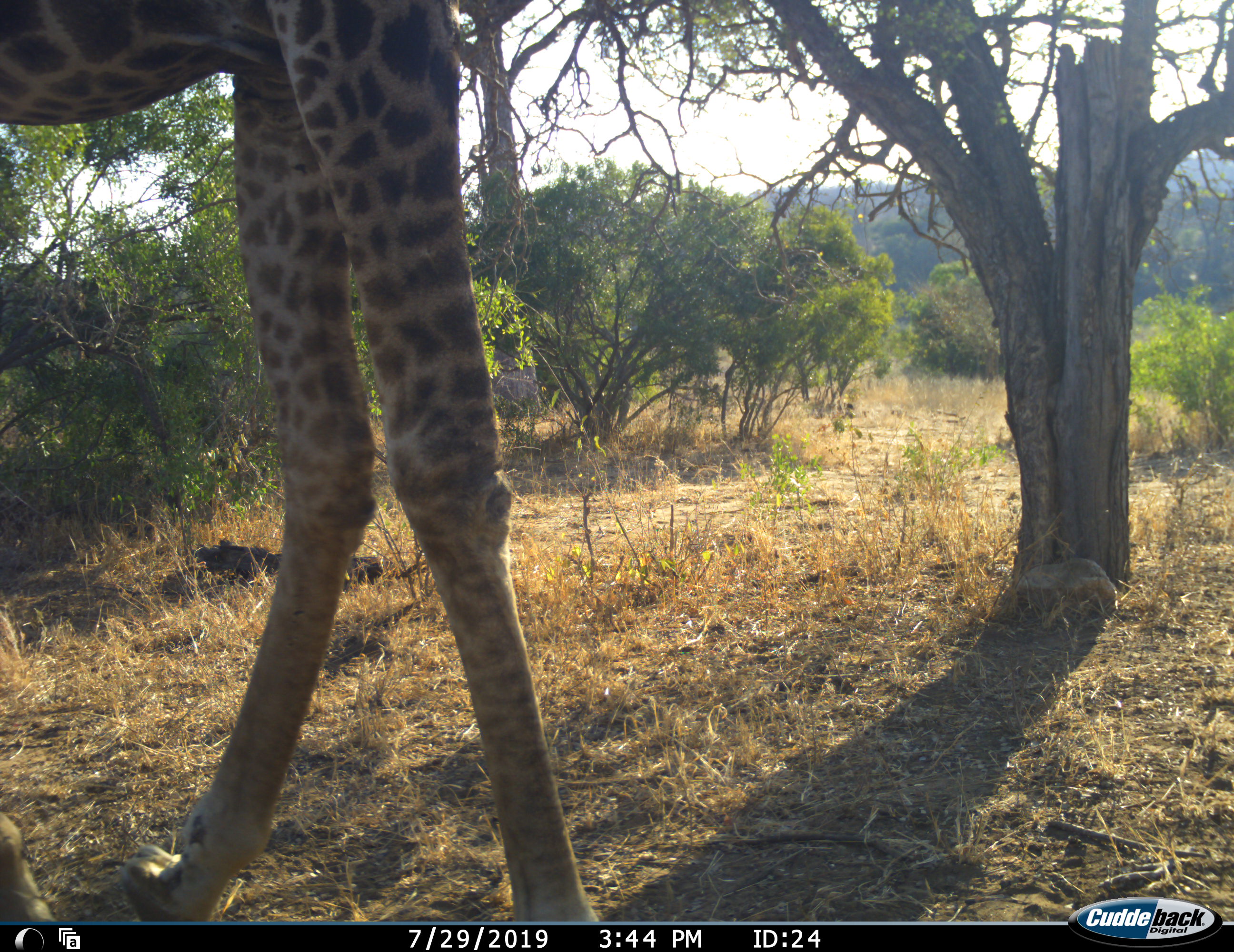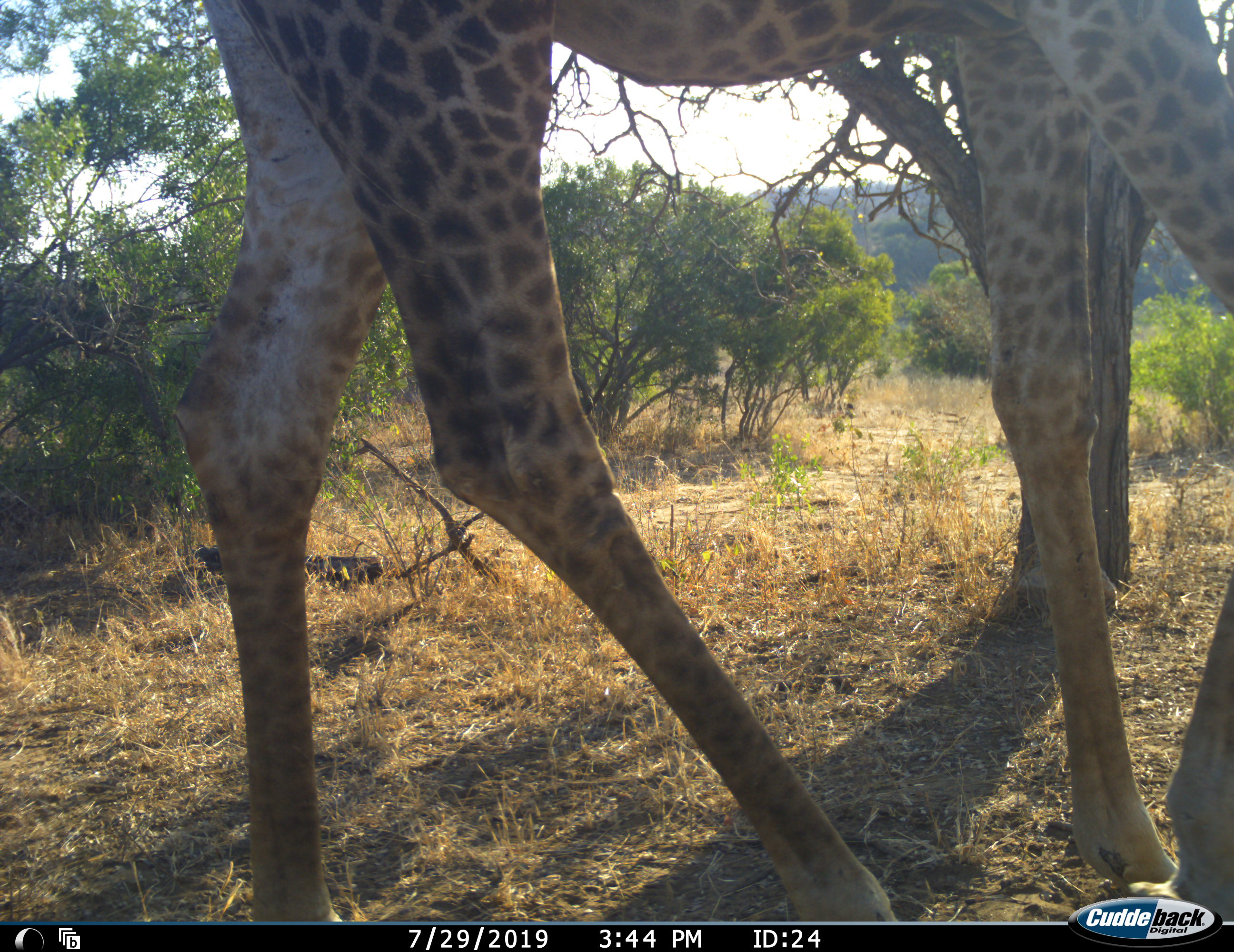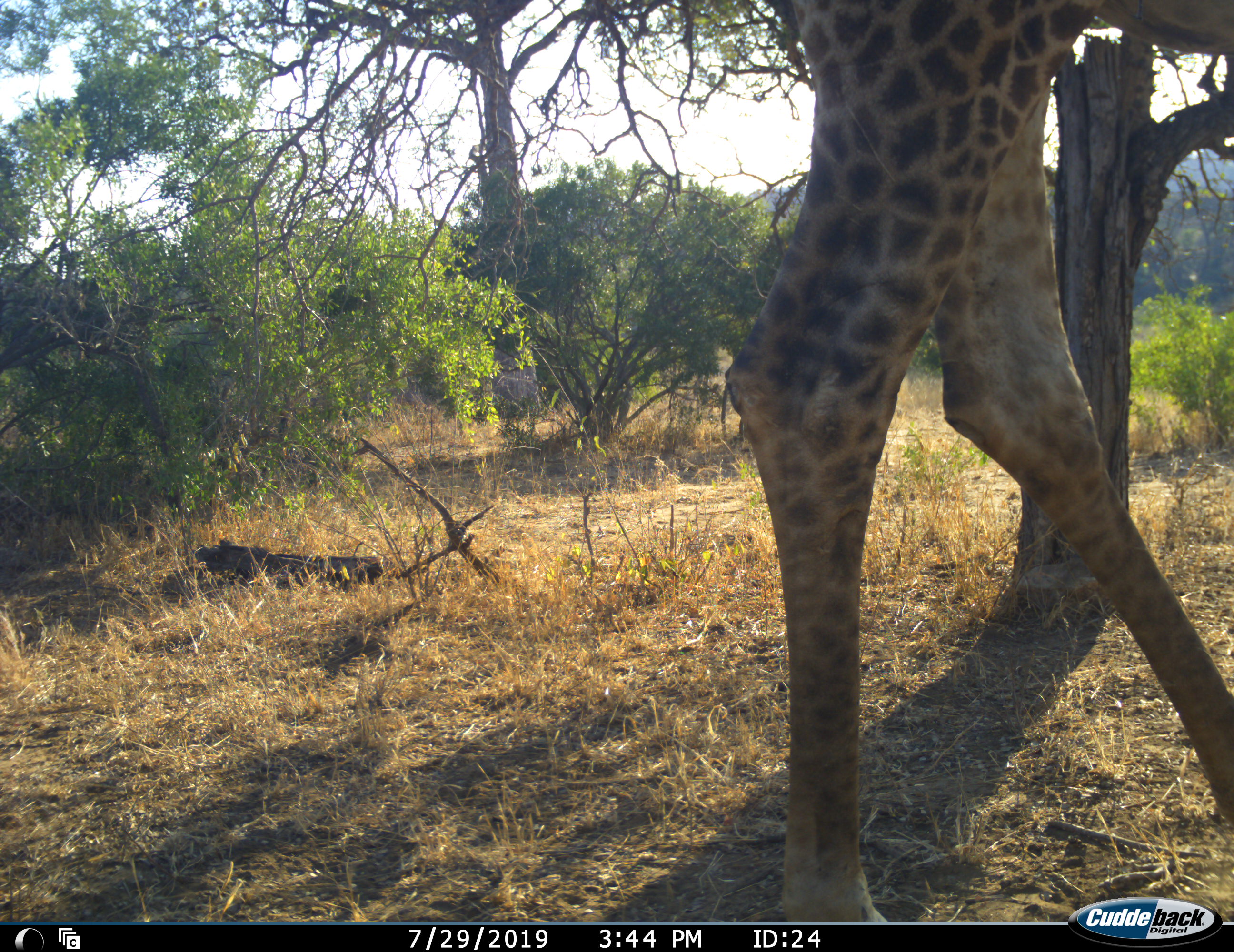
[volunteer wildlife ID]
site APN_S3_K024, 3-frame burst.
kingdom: Animalia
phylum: Chordata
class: Mammalia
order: Artiodactyla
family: Giraffidae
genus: Giraffa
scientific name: Giraffa camelopardalis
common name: giraffe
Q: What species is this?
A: Giraffe (Giraffa camelopardalis).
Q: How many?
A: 1.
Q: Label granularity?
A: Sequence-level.